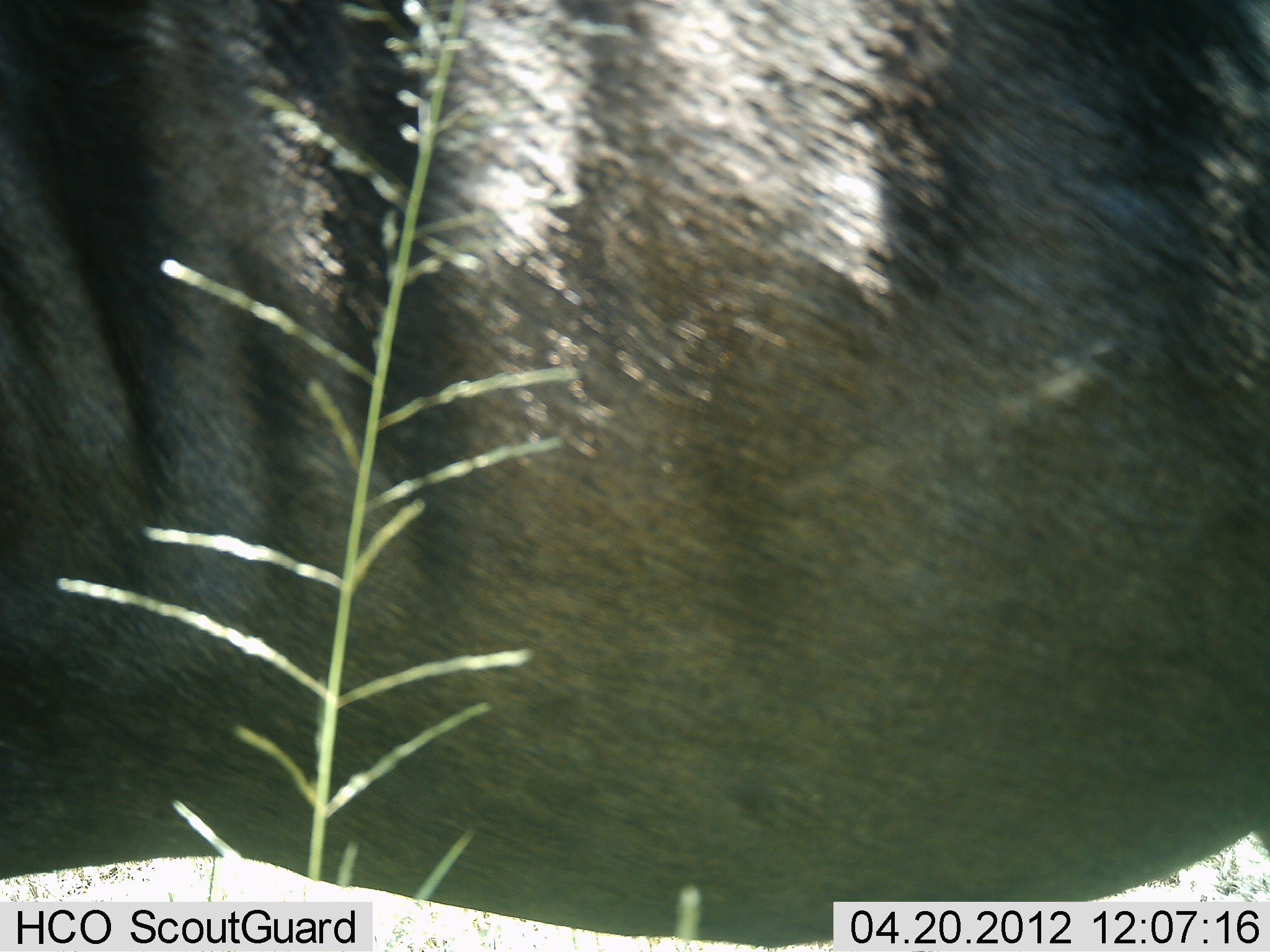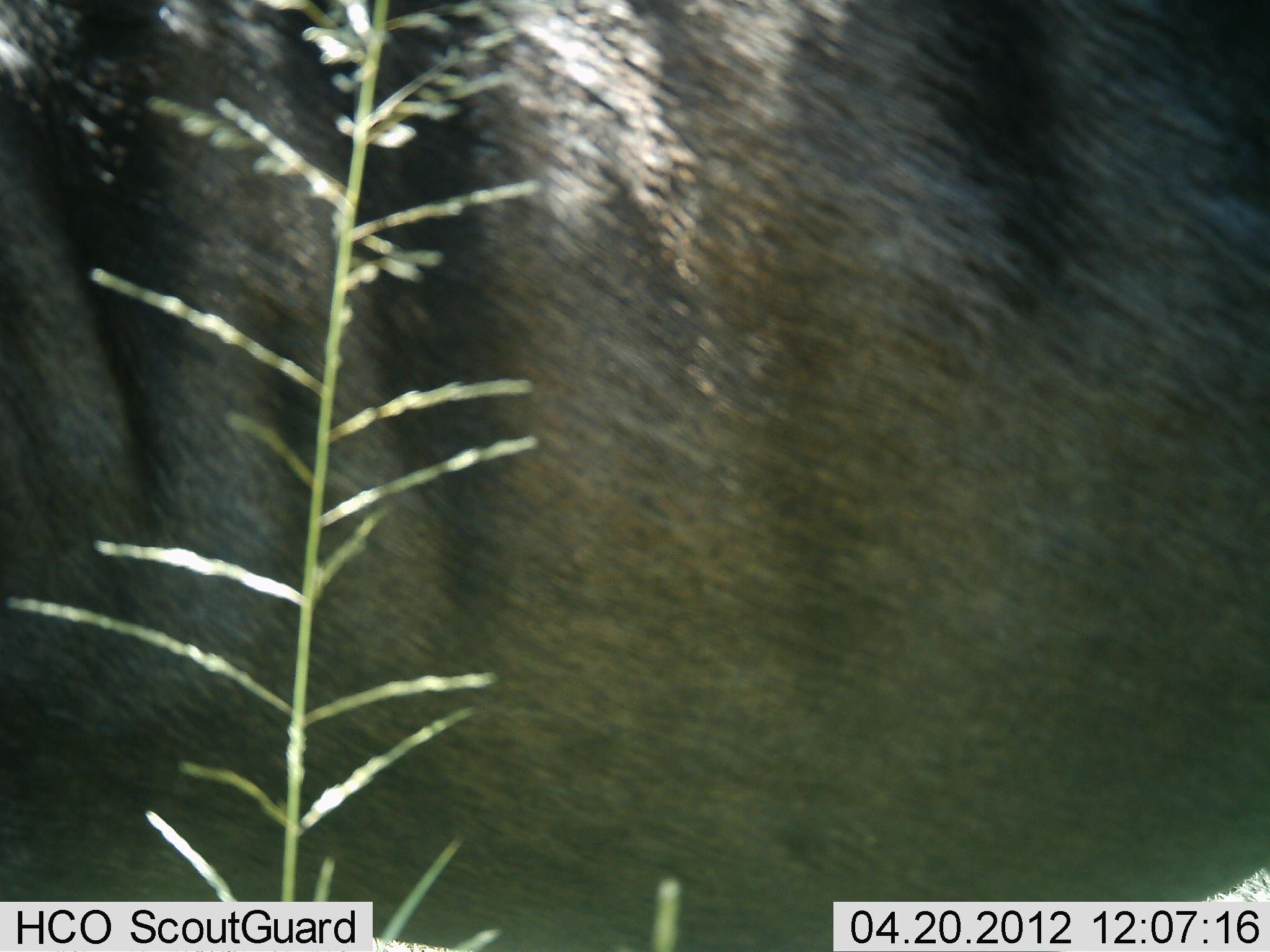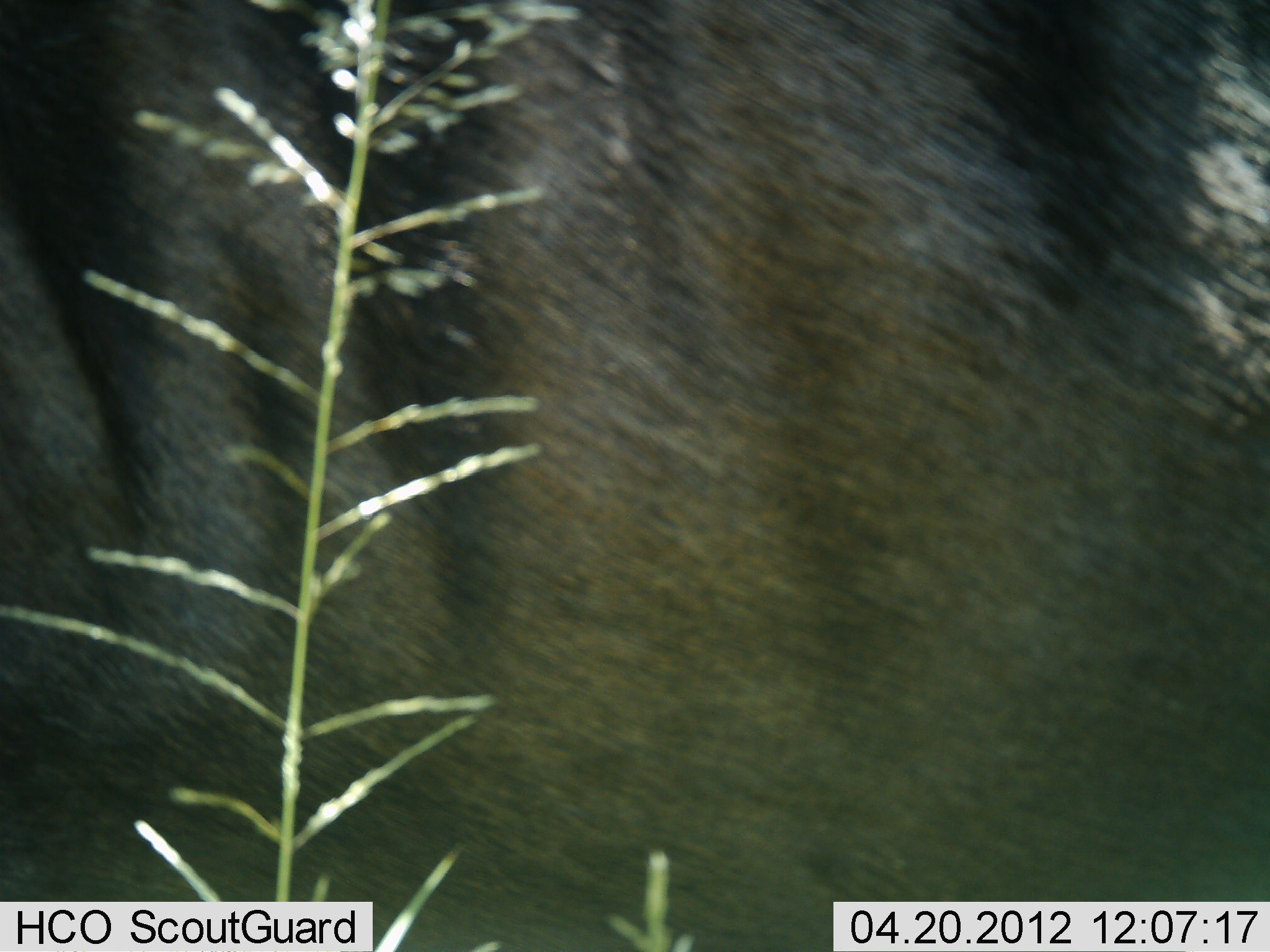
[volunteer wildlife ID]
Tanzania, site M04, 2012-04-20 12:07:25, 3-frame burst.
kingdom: Animalia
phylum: Chordata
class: Mammalia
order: Artiodactyla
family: Bovidae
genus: Connochaetes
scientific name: Connochaetes taurinus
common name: blue wildebeest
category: wildebeest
Wildebeest (blue wildebeest) (Connochaetes taurinus), count 1. Behavior (volunteer vote fractions): standing 84%, resting 0%, moving 16%, interacting 0%. Young present (vote fraction): 0%. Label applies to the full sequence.